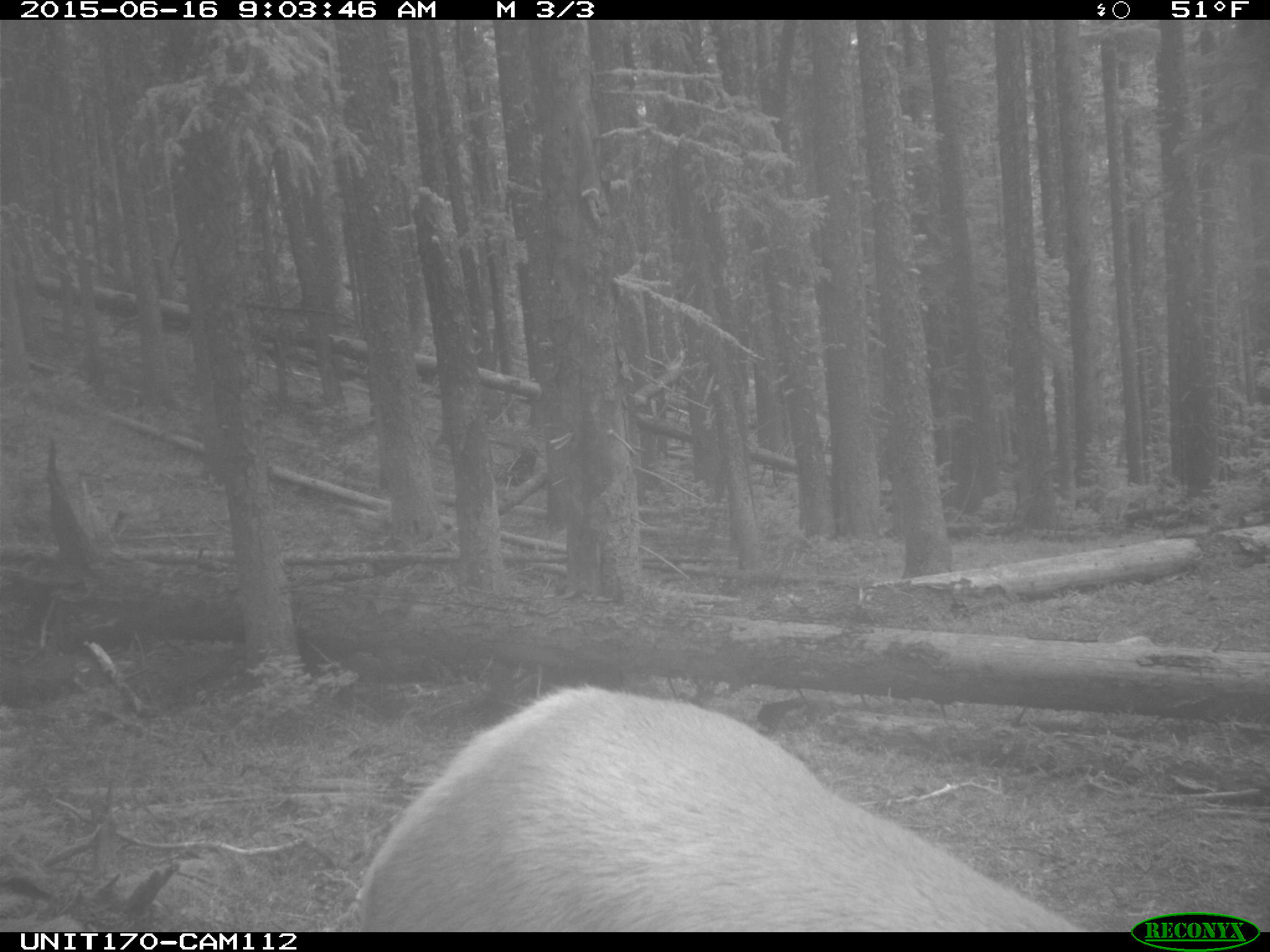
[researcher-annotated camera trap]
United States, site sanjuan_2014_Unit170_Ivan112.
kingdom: Animalia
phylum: Chordata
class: Mammalia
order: Artiodactyla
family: Cervidae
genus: Cervus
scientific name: Cervus elaphus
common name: red deer